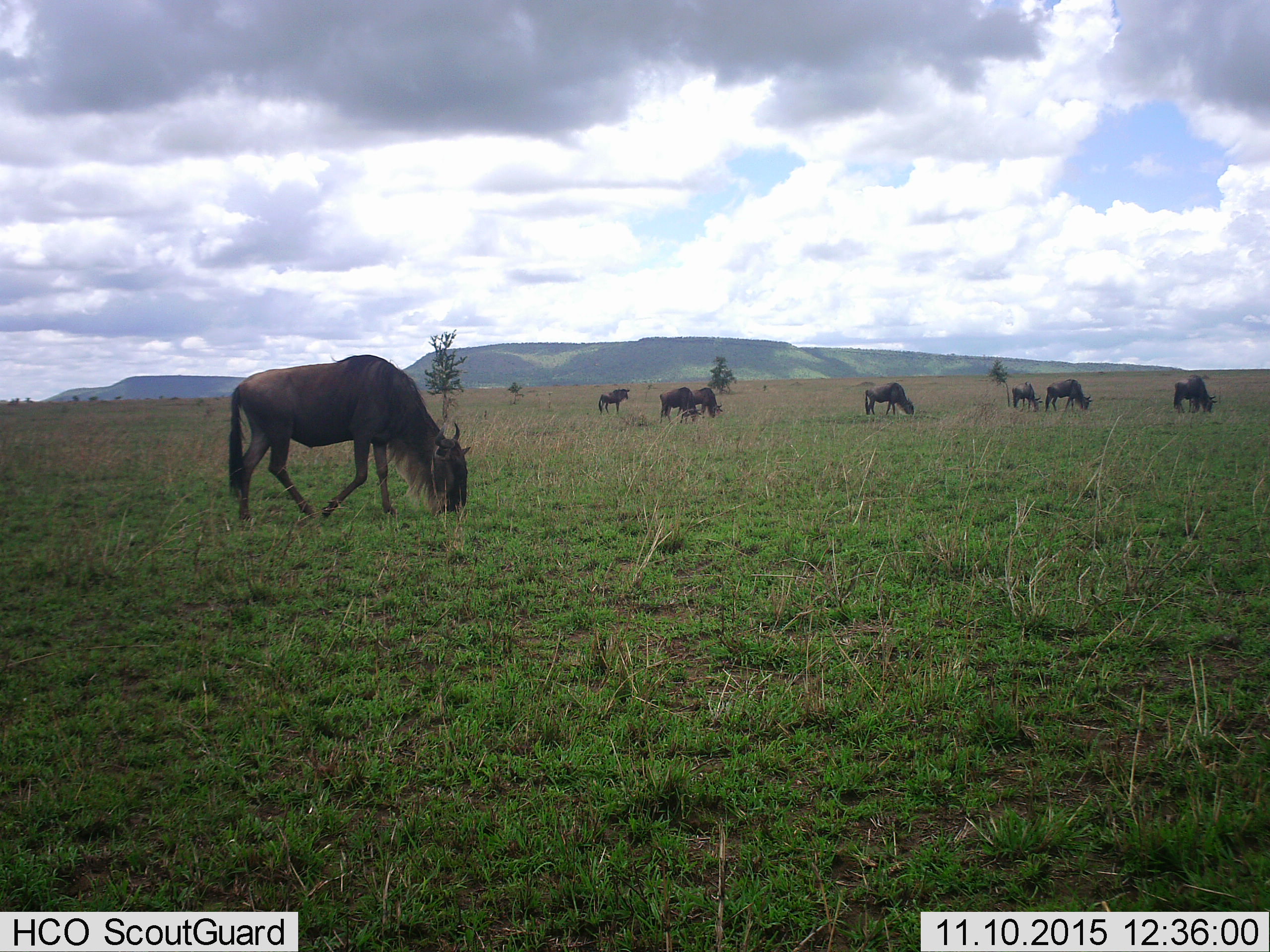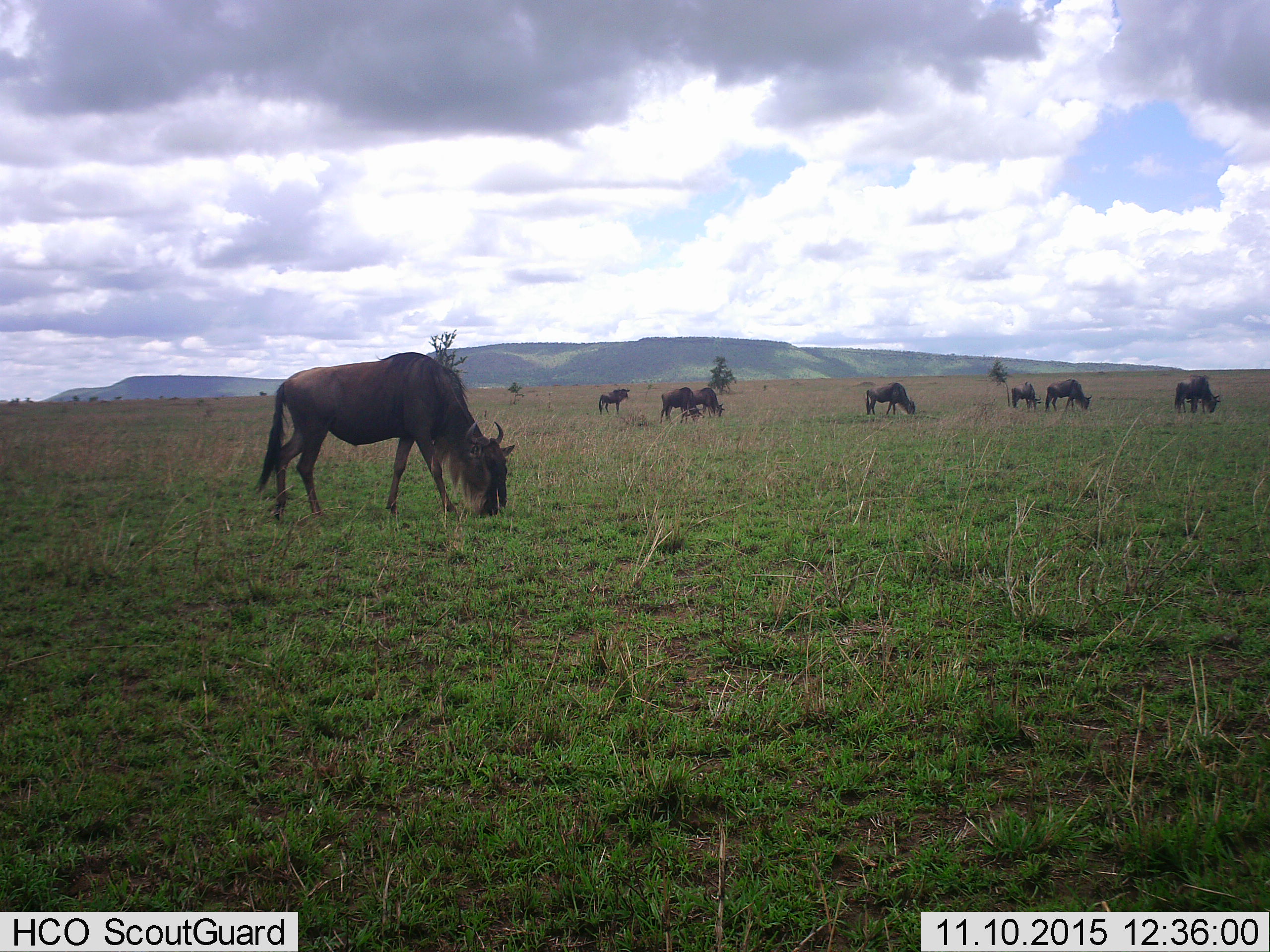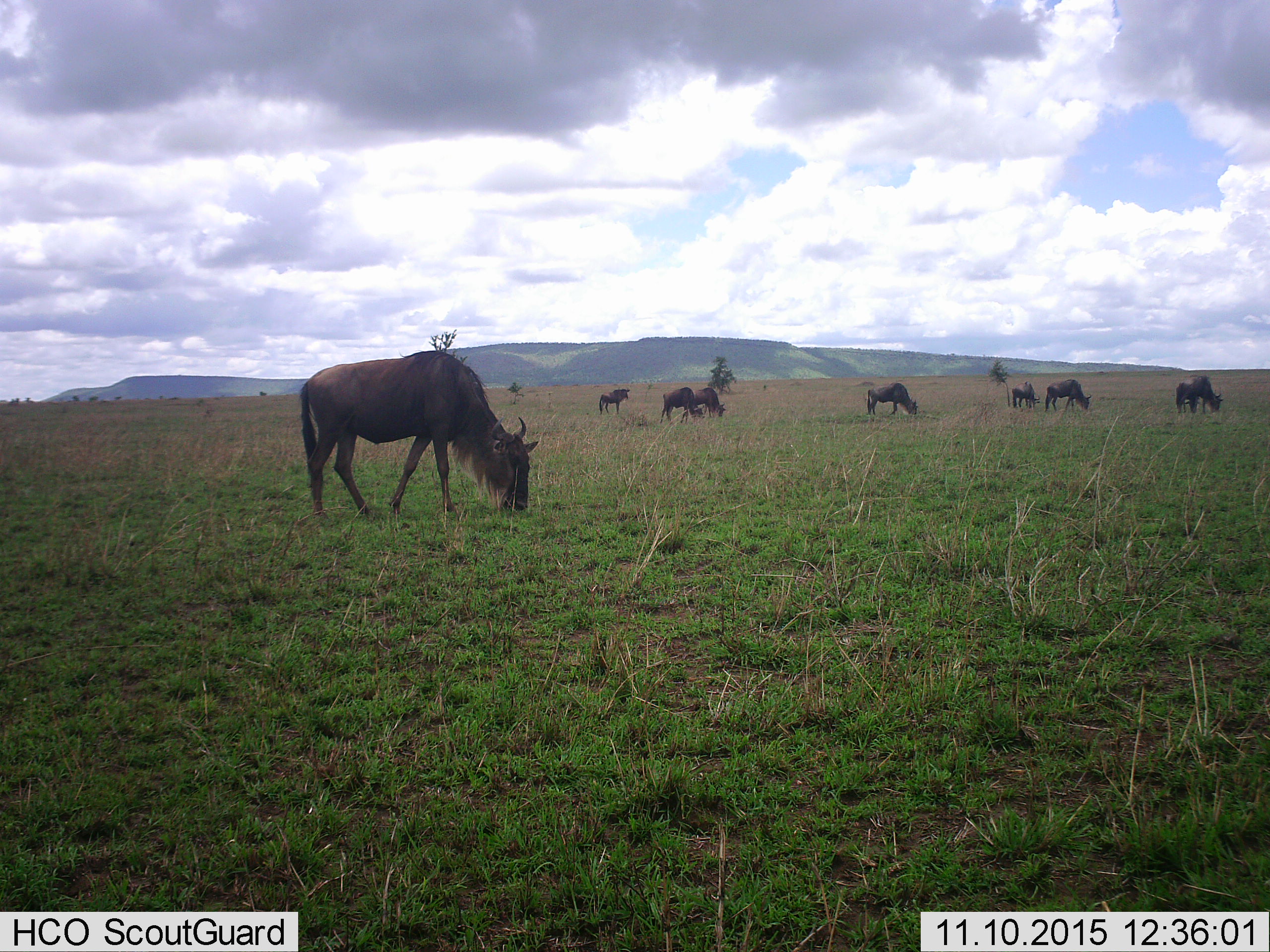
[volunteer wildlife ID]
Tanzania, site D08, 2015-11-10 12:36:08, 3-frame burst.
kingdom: Animalia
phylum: Chordata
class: Mammalia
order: Artiodactyla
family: Bovidae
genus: Connochaetes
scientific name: Connochaetes taurinus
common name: blue wildebeest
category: wildebeest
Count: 8.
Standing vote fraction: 35%.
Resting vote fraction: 0%.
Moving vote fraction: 45%.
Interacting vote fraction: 0%.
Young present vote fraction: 10%.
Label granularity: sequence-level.